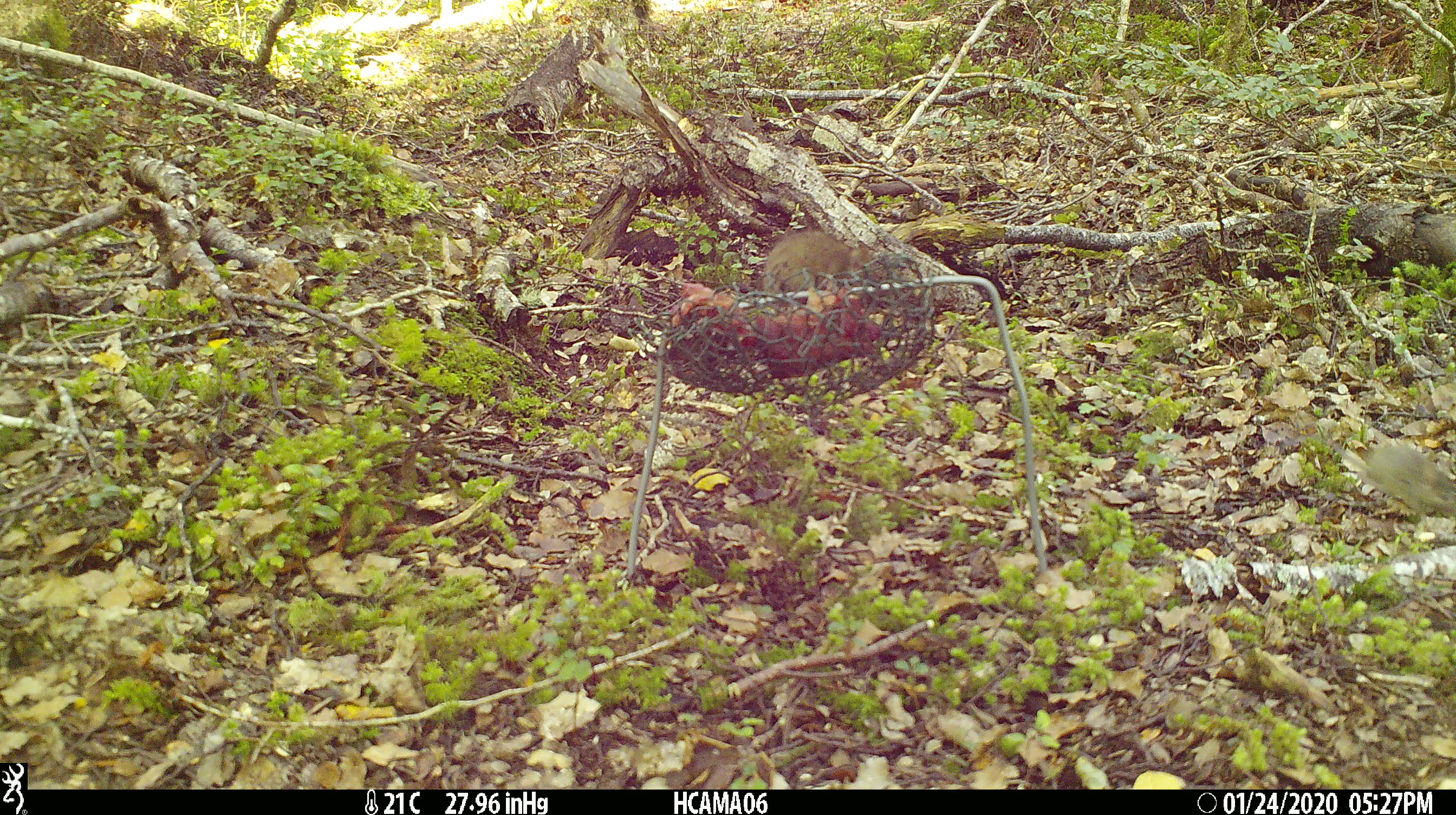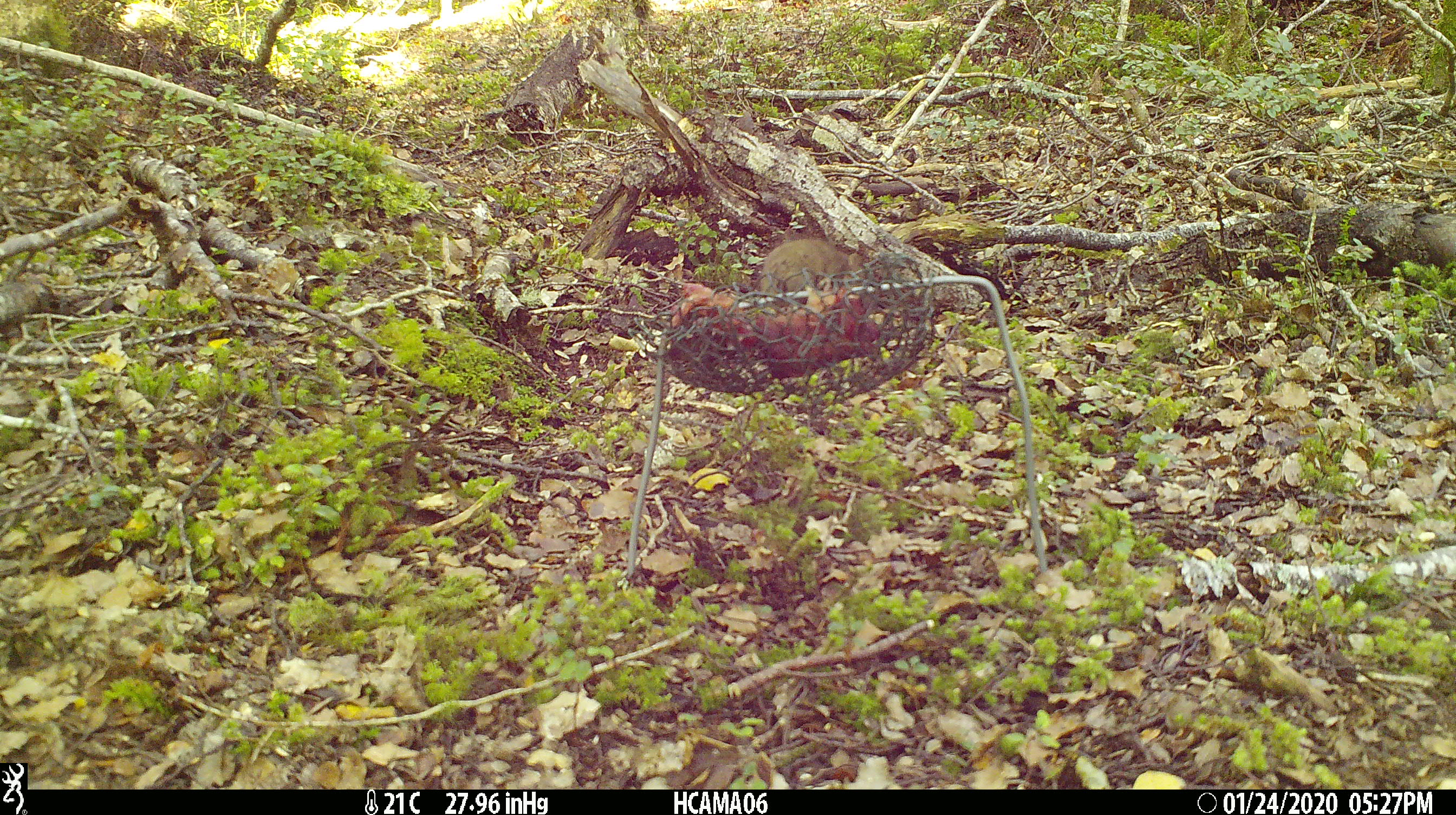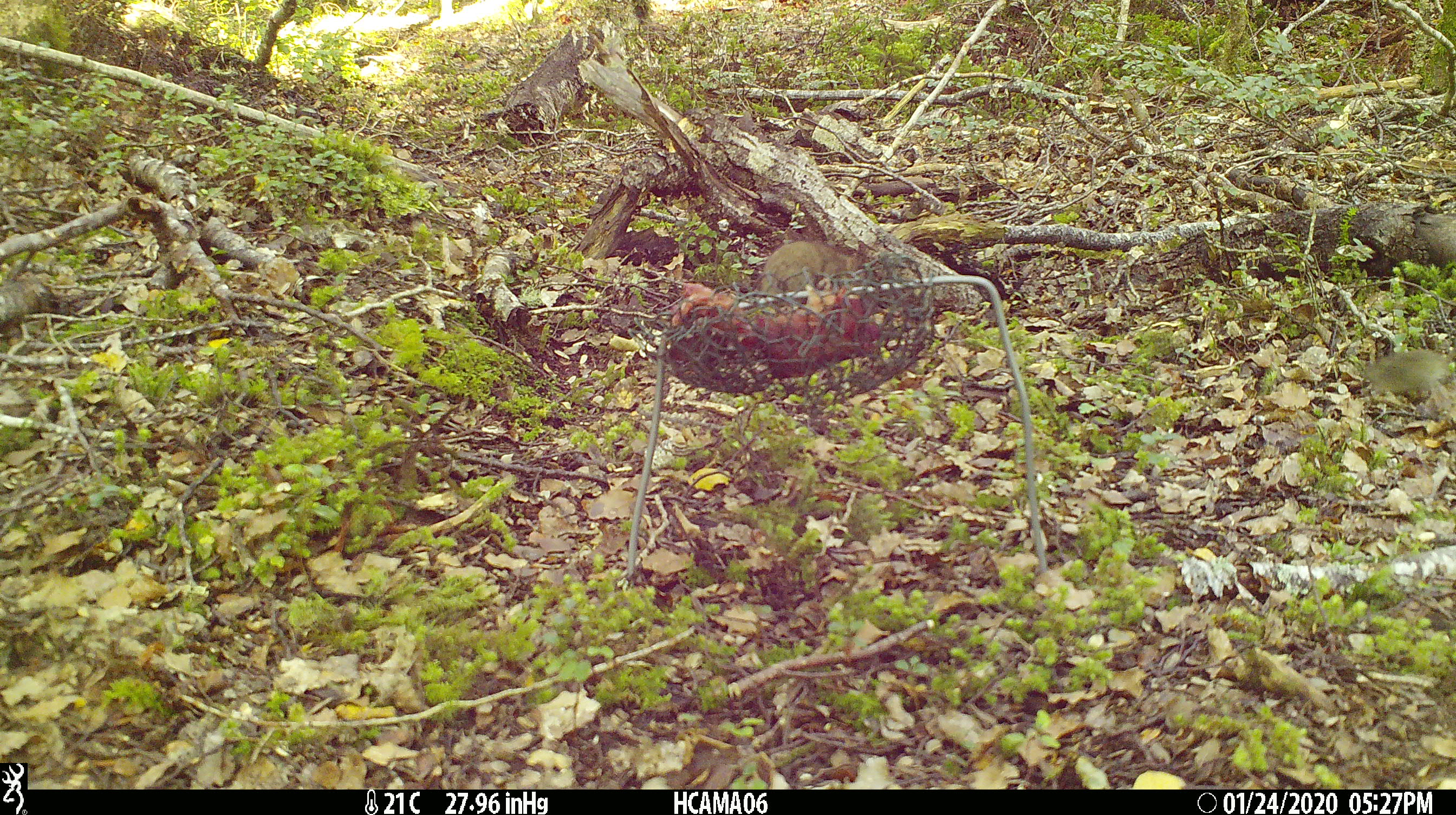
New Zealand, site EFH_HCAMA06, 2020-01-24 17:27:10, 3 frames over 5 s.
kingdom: Animalia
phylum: Chordata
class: Mammalia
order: Rodentia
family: Muridae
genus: Mus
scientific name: Mus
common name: mouse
Mouse (Mus).